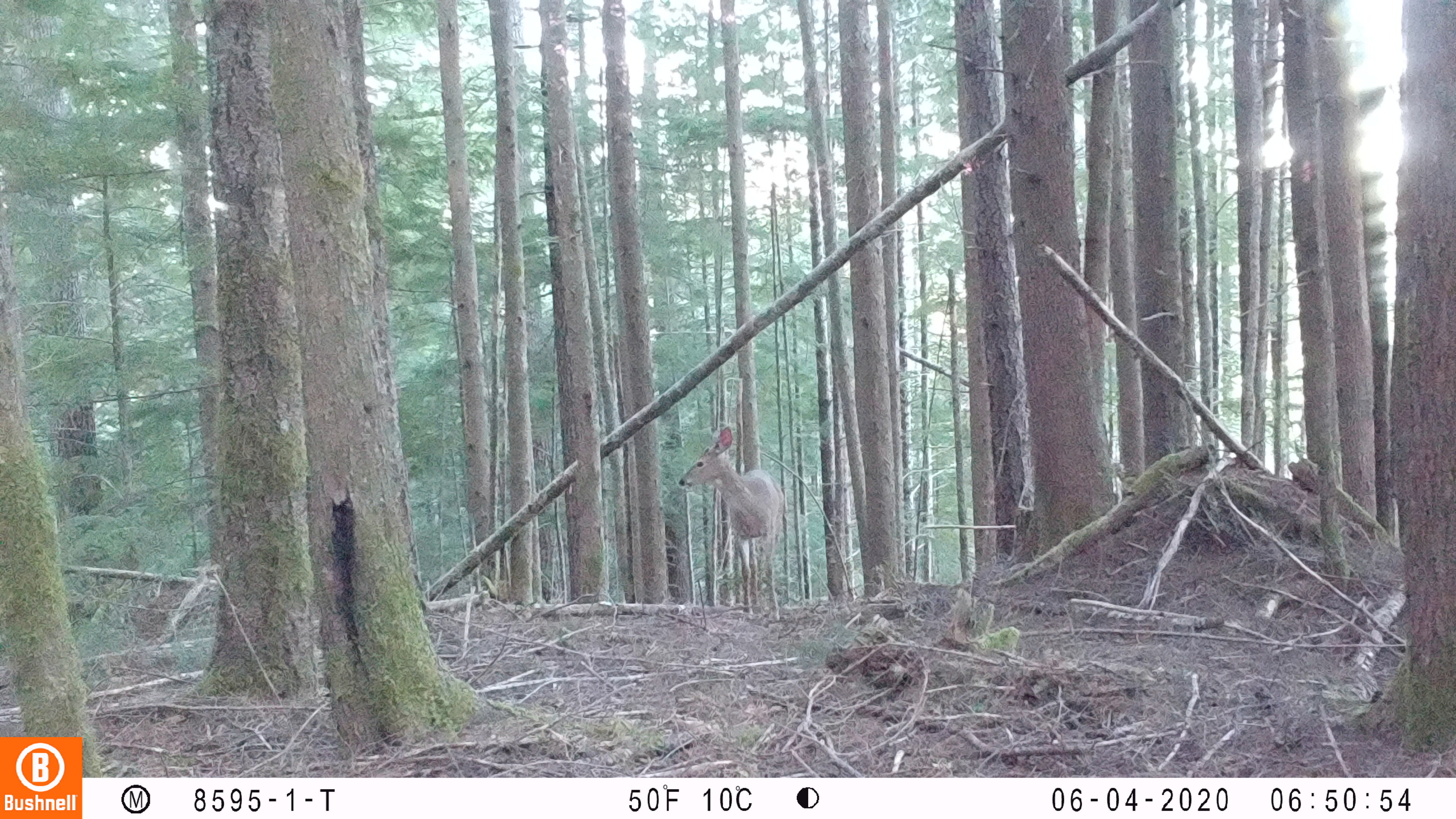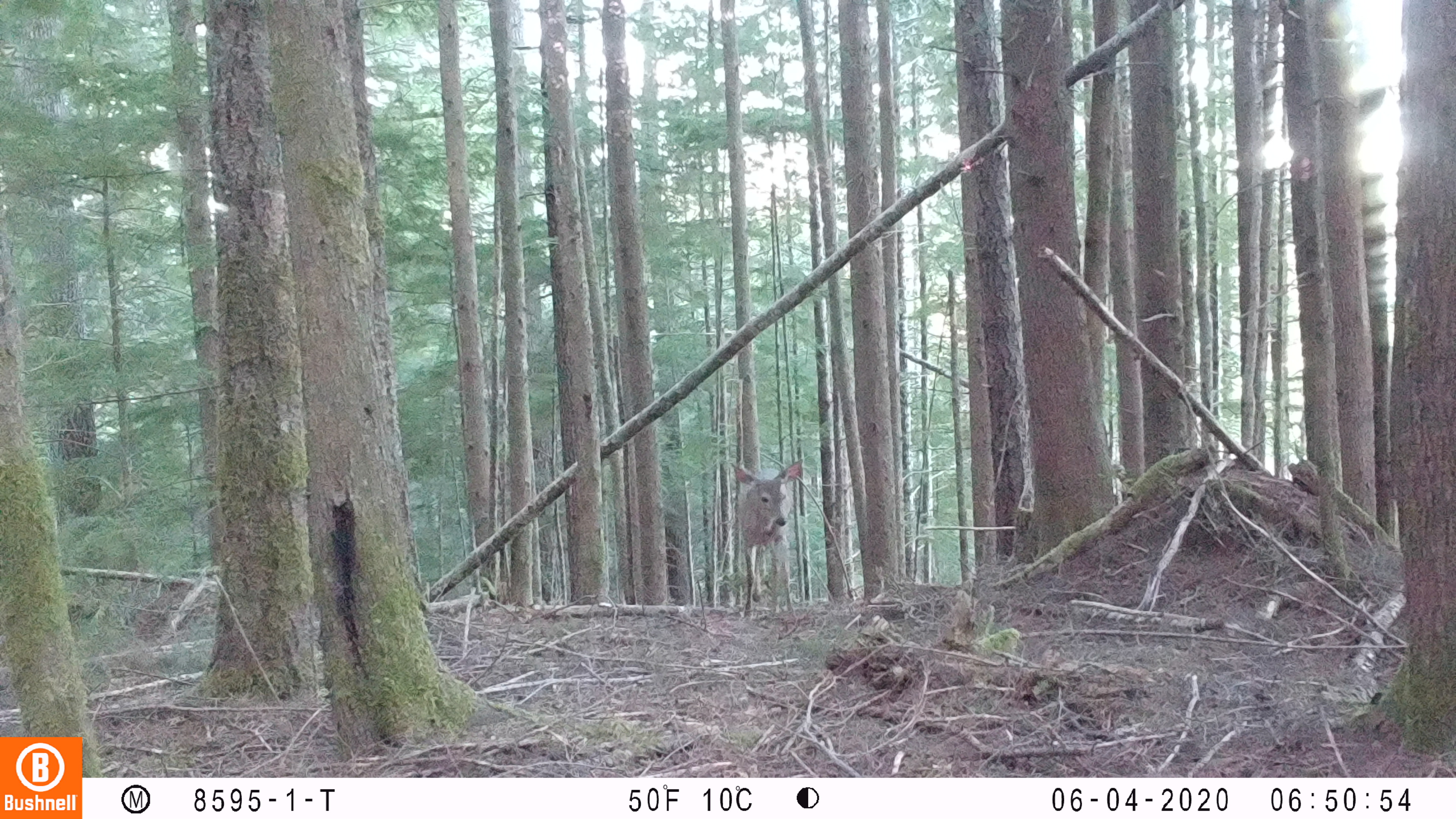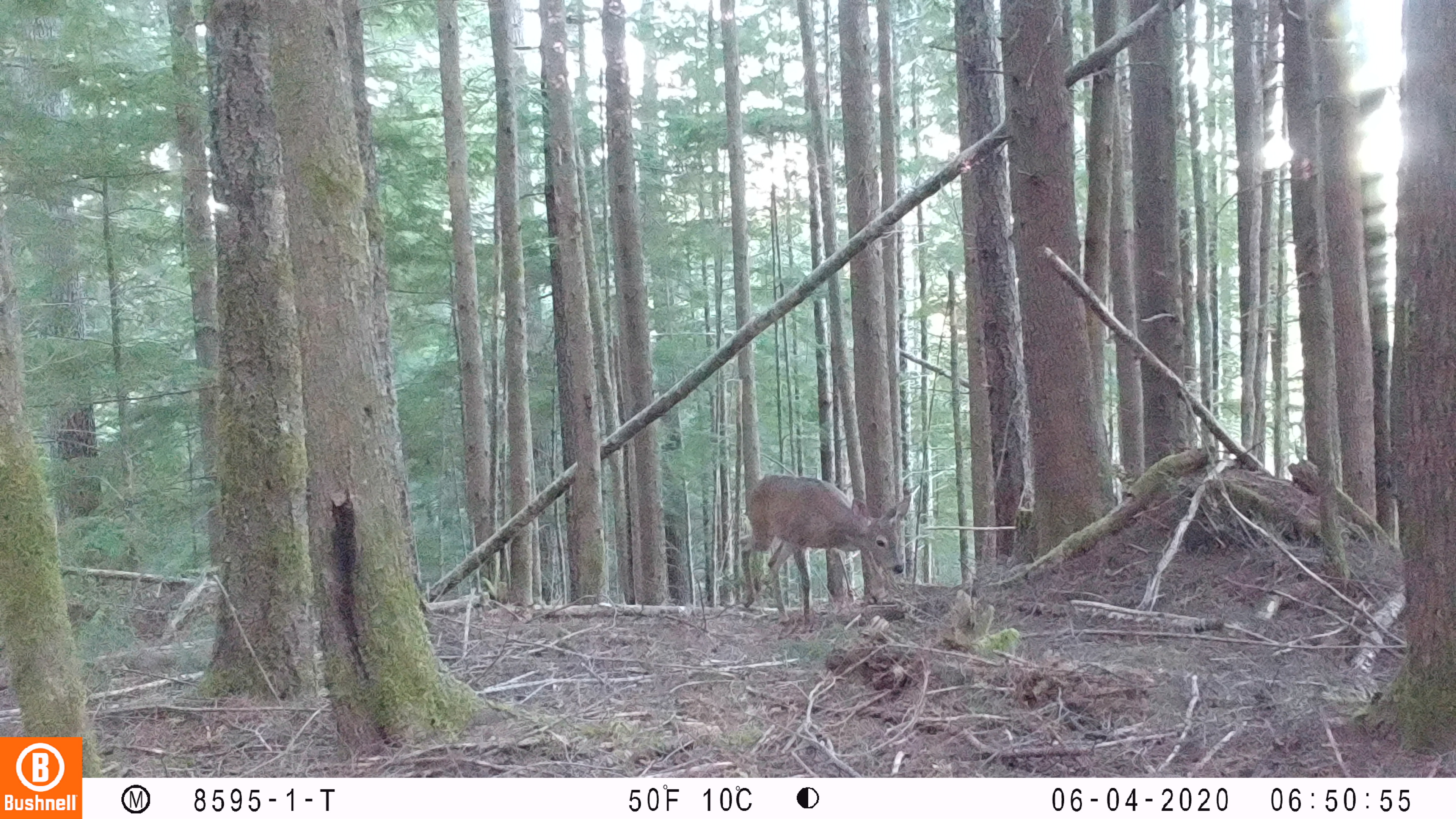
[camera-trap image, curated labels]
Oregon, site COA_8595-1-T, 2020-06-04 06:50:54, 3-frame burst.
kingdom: Animalia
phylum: Chordata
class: Mammalia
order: Artiodactyla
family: Cervidae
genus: Odocoileus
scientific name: Odocoileus hemionus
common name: black-tailed deer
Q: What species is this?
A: Black-tailed deer (Odocoileus hemionus).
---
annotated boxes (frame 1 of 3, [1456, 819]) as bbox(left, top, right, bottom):
black-tailed deer: bbox(670, 418, 789, 626)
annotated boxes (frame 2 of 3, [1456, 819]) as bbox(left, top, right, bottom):
black-tailed deer: bbox(725, 456, 808, 626)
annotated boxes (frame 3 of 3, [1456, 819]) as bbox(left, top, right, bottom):
black-tailed deer: bbox(734, 461, 926, 628)